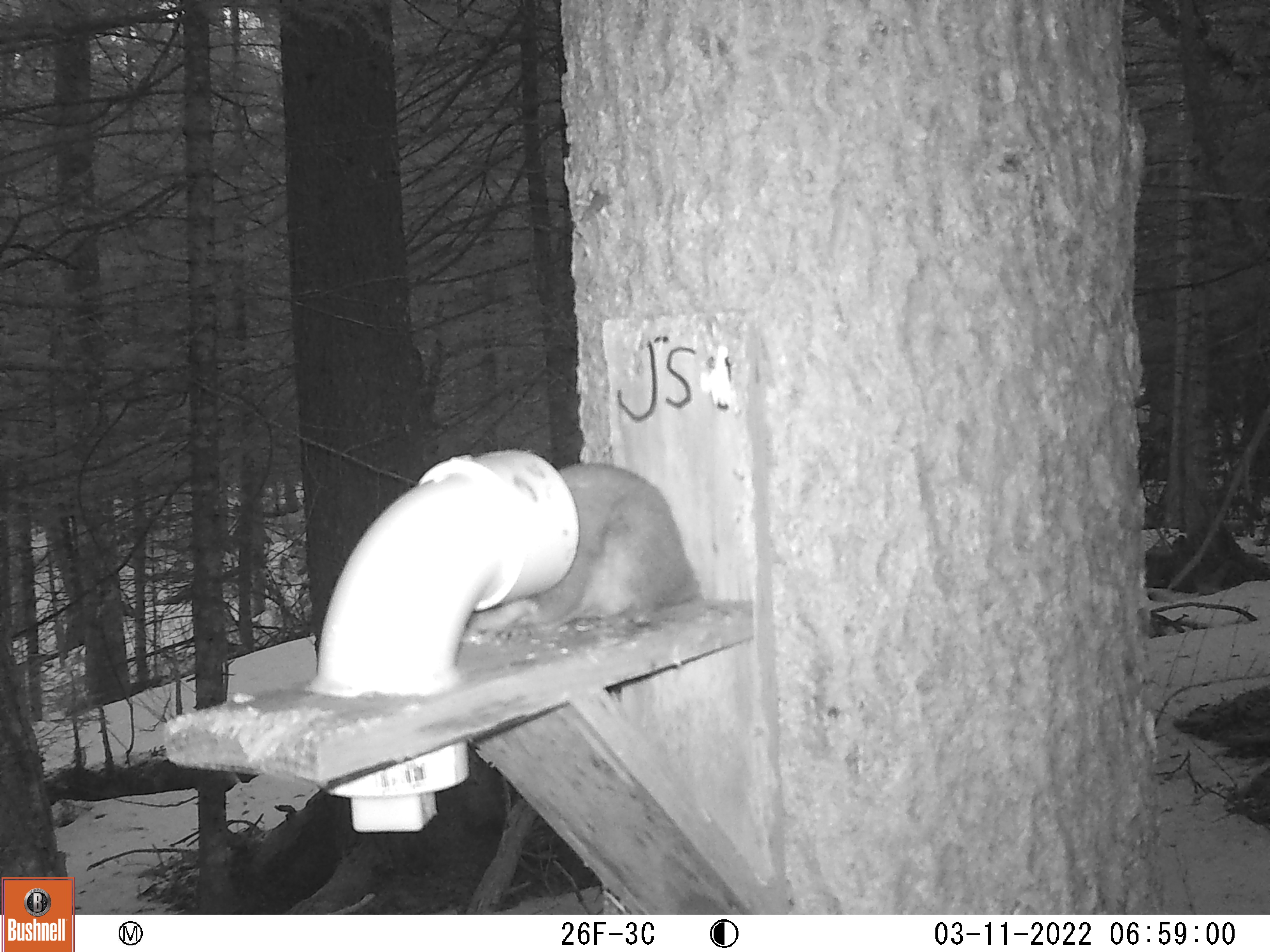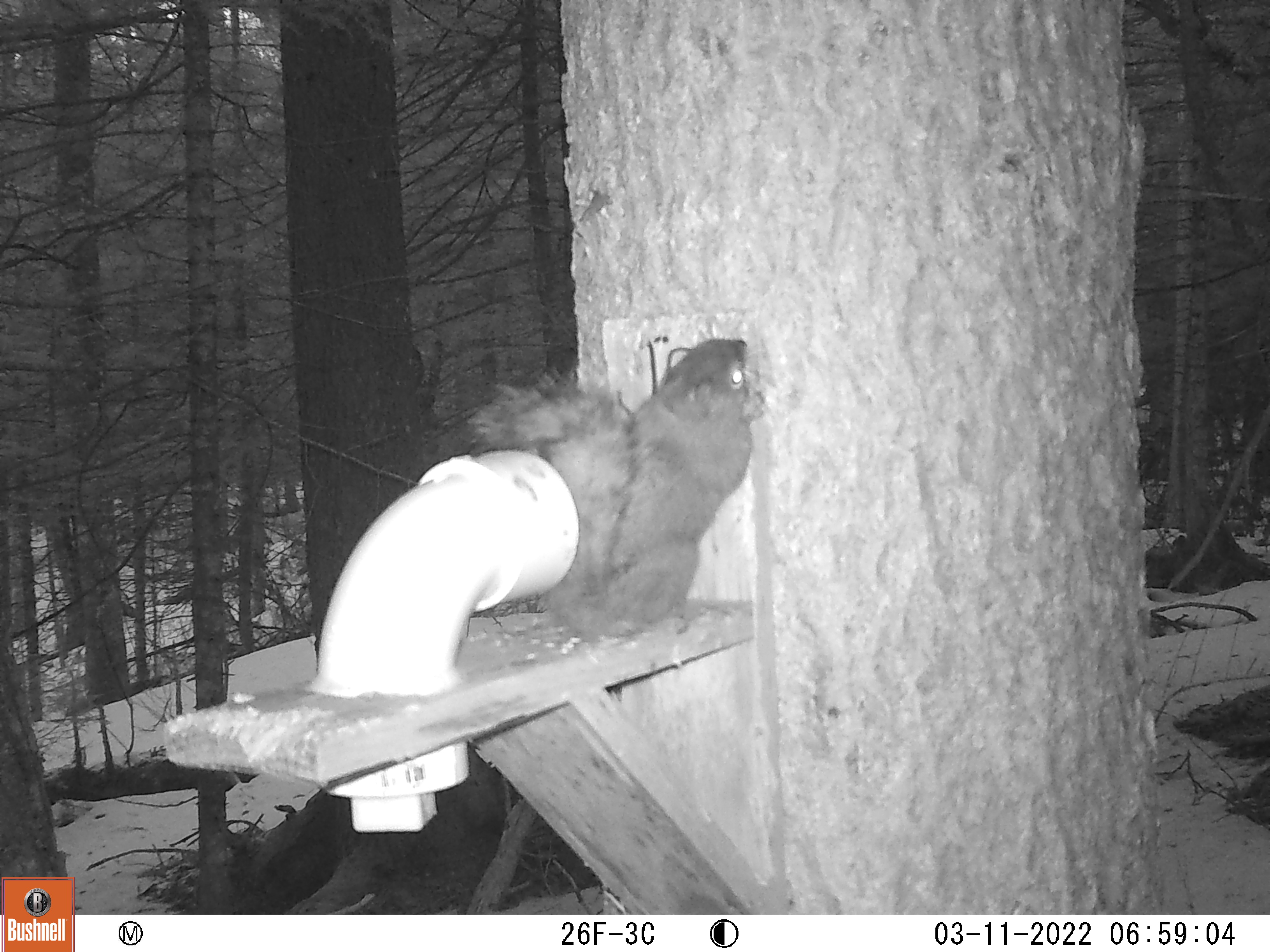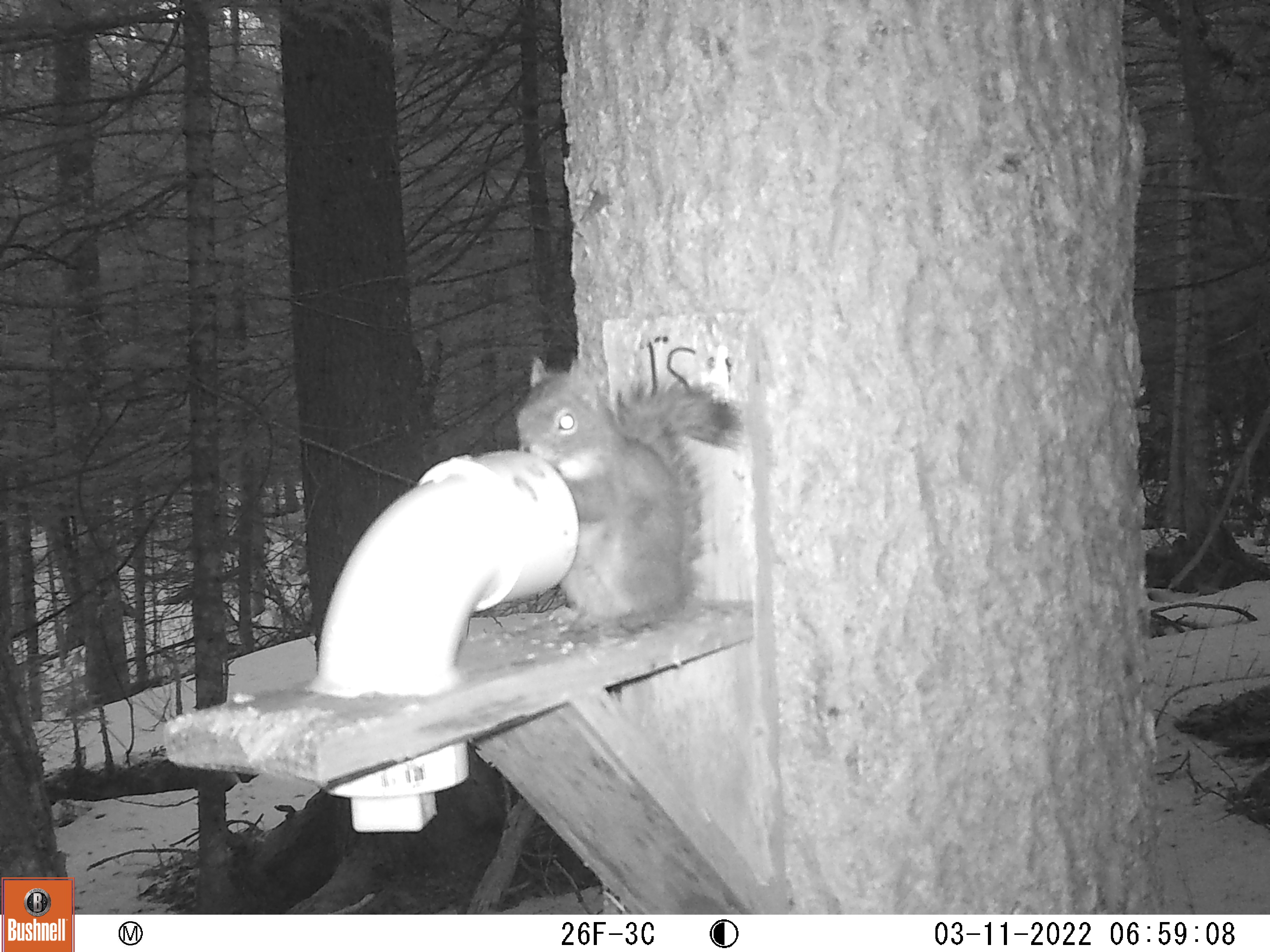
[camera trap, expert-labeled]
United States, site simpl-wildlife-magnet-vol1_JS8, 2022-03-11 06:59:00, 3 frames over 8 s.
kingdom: Animalia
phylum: Chordata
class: Mammalia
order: Rodentia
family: Sciuridae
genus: Tamiasciurus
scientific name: Tamiasciurus hudsonicus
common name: red squirrel